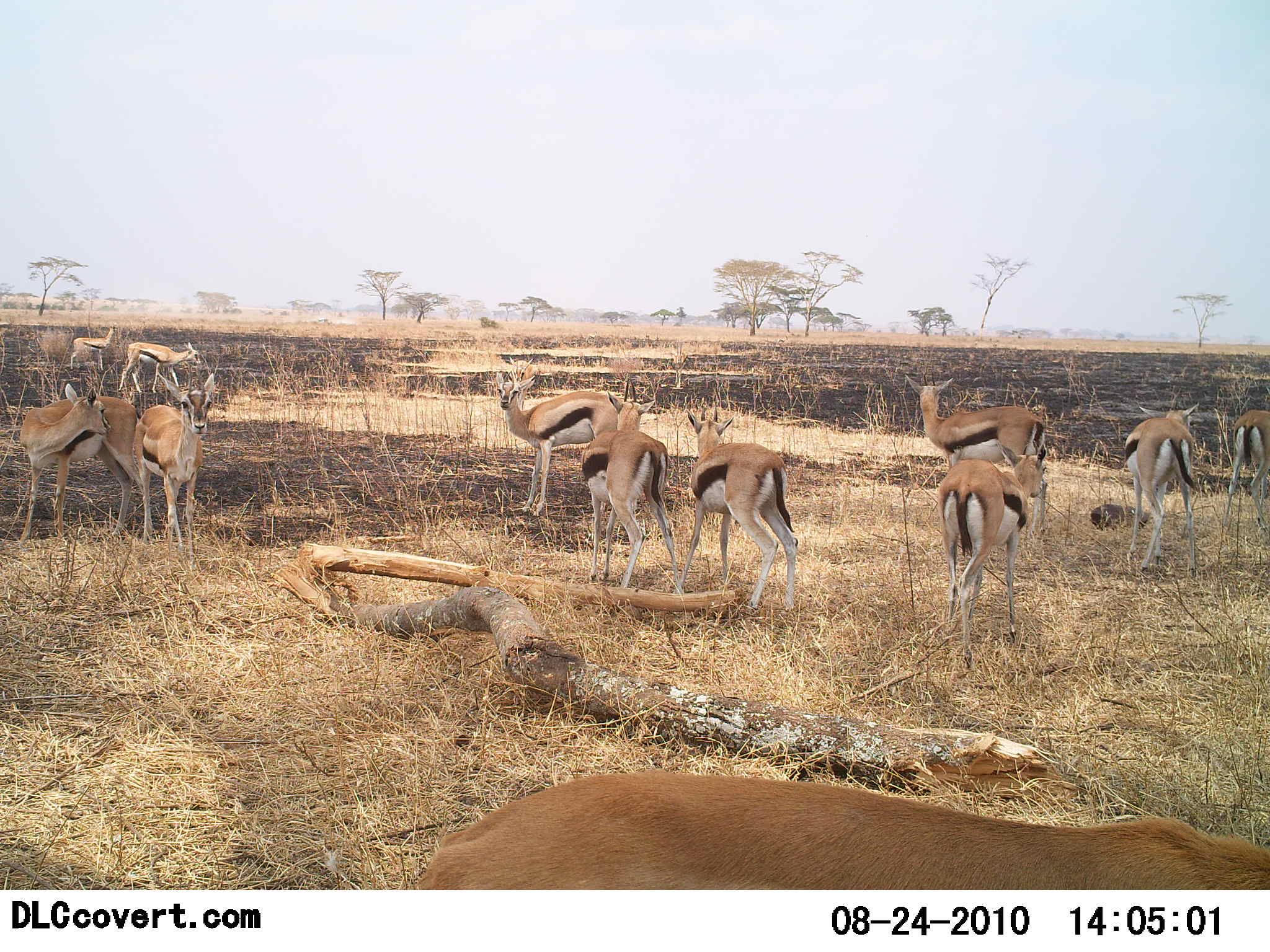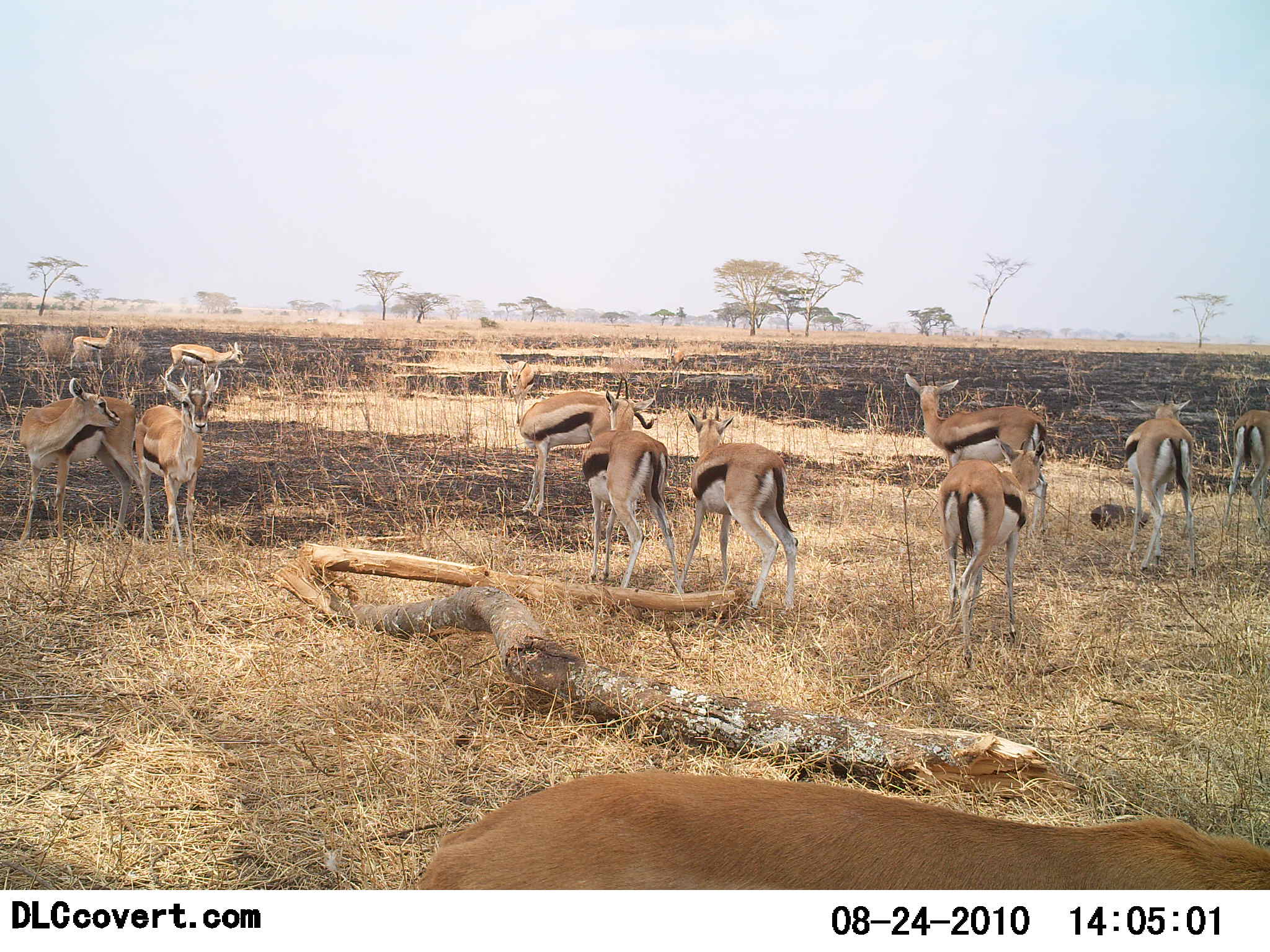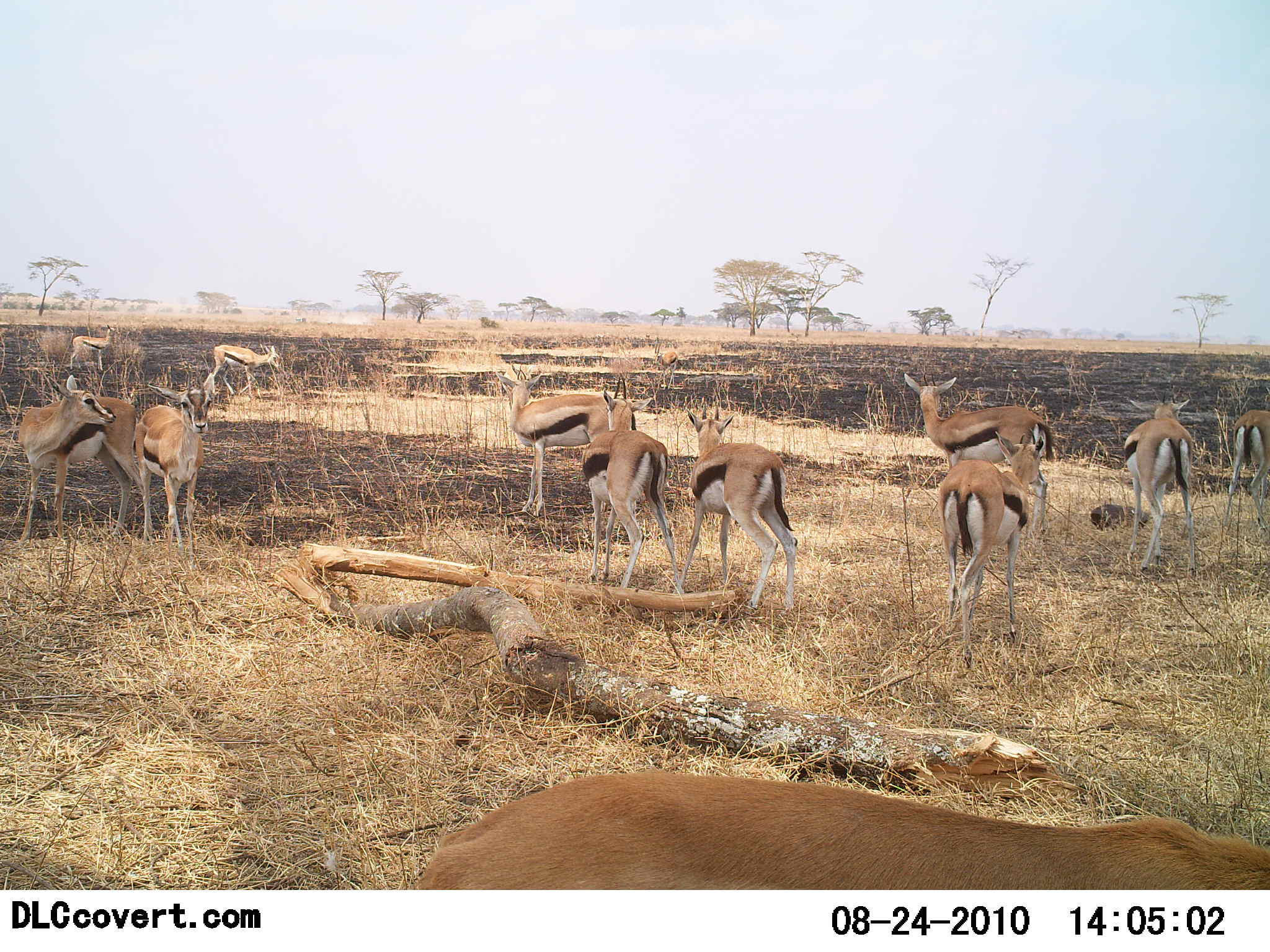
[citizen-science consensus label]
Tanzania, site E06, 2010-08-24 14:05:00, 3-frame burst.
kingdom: Animalia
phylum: Chordata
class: Mammalia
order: Artiodactyla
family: Bovidae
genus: Eudorcas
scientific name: Eudorcas thomsonii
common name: thomson's gazelle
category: gazellethomsons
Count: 11-50.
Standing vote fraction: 93%.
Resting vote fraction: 7%.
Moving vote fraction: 27%.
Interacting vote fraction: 13%.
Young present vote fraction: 0%.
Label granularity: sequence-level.